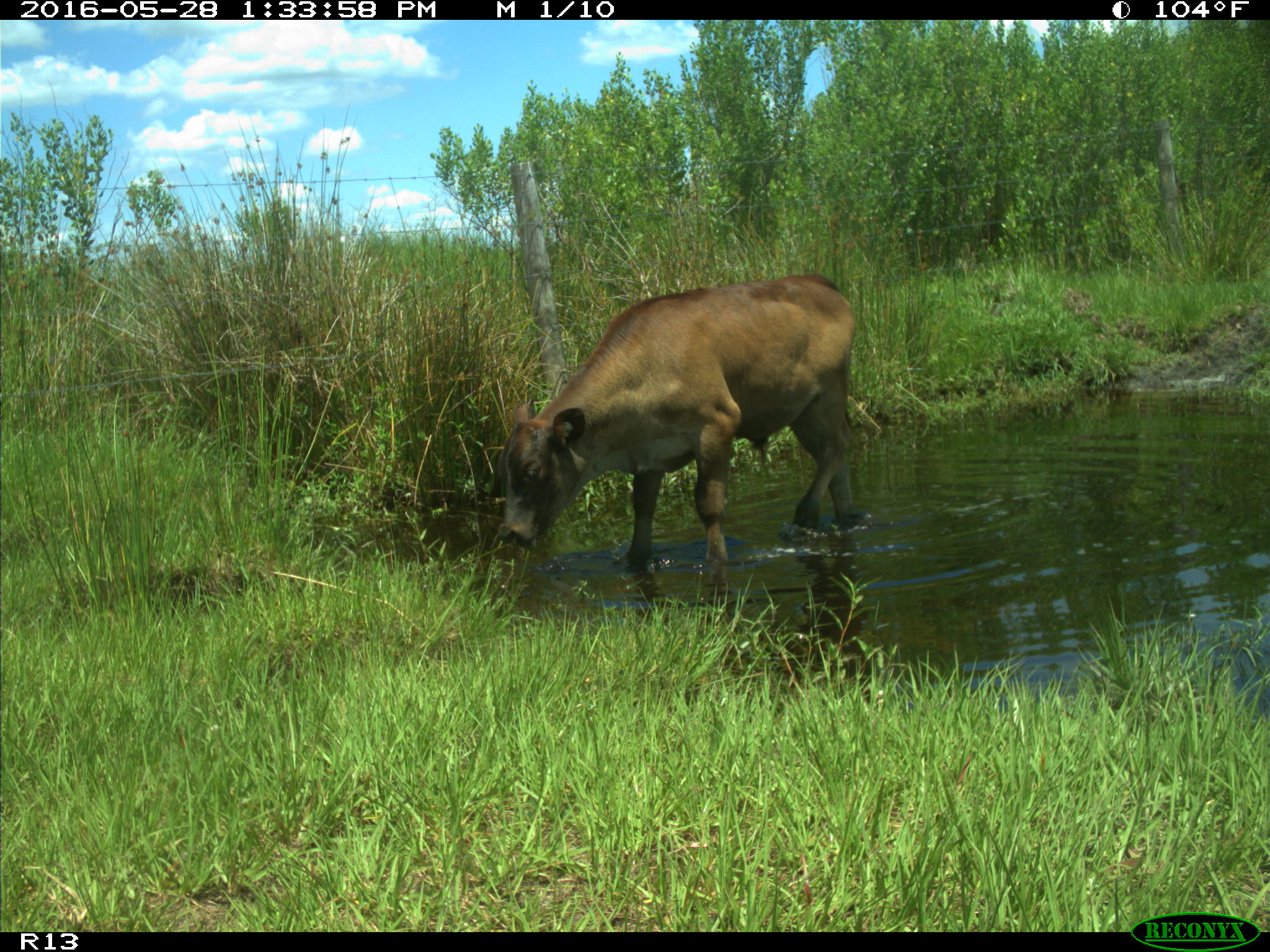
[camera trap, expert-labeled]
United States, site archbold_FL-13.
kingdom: Animalia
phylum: Chordata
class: Mammalia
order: Artiodactyla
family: Bovidae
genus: Bos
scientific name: Bos taurus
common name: domestic cow